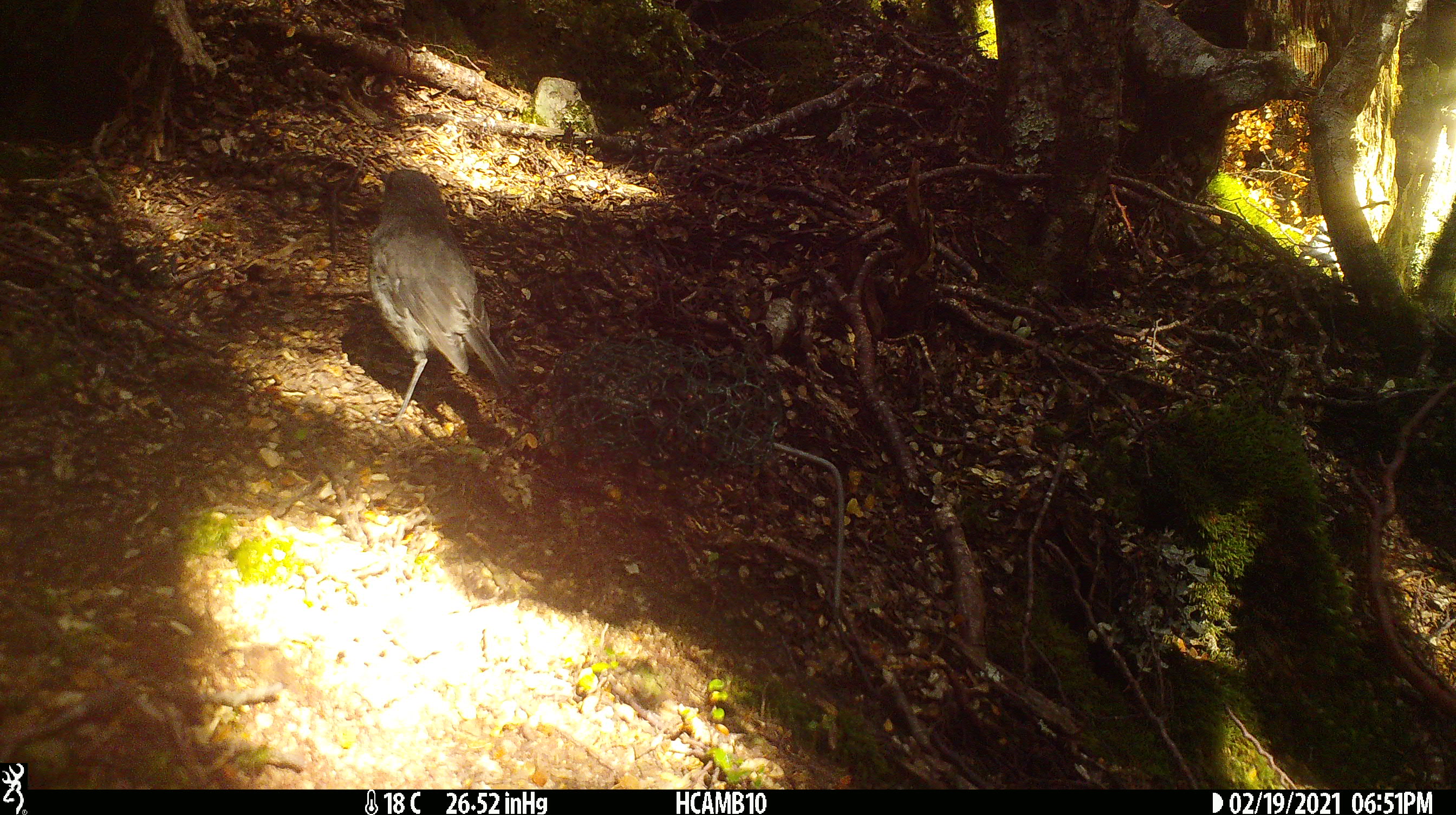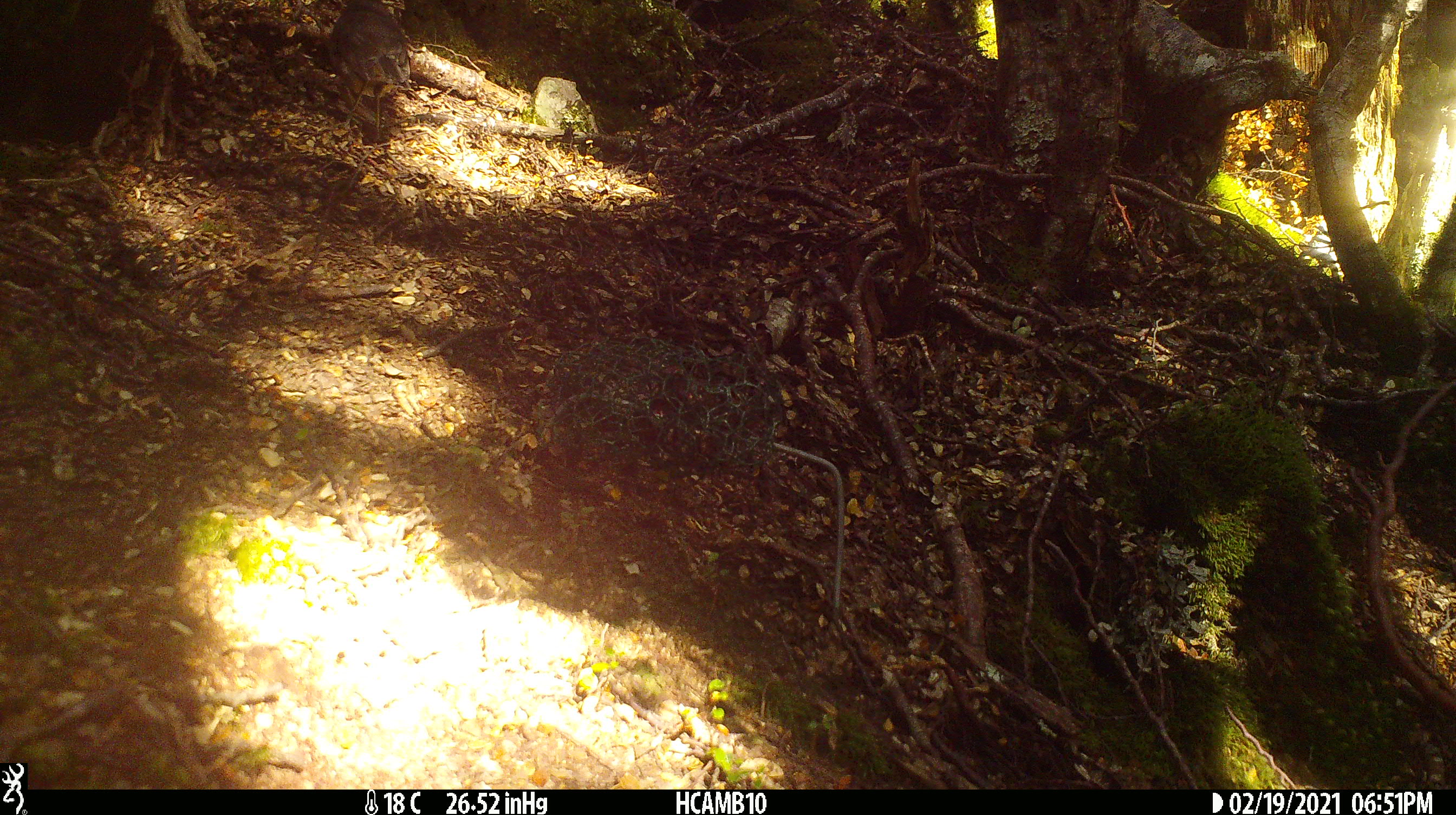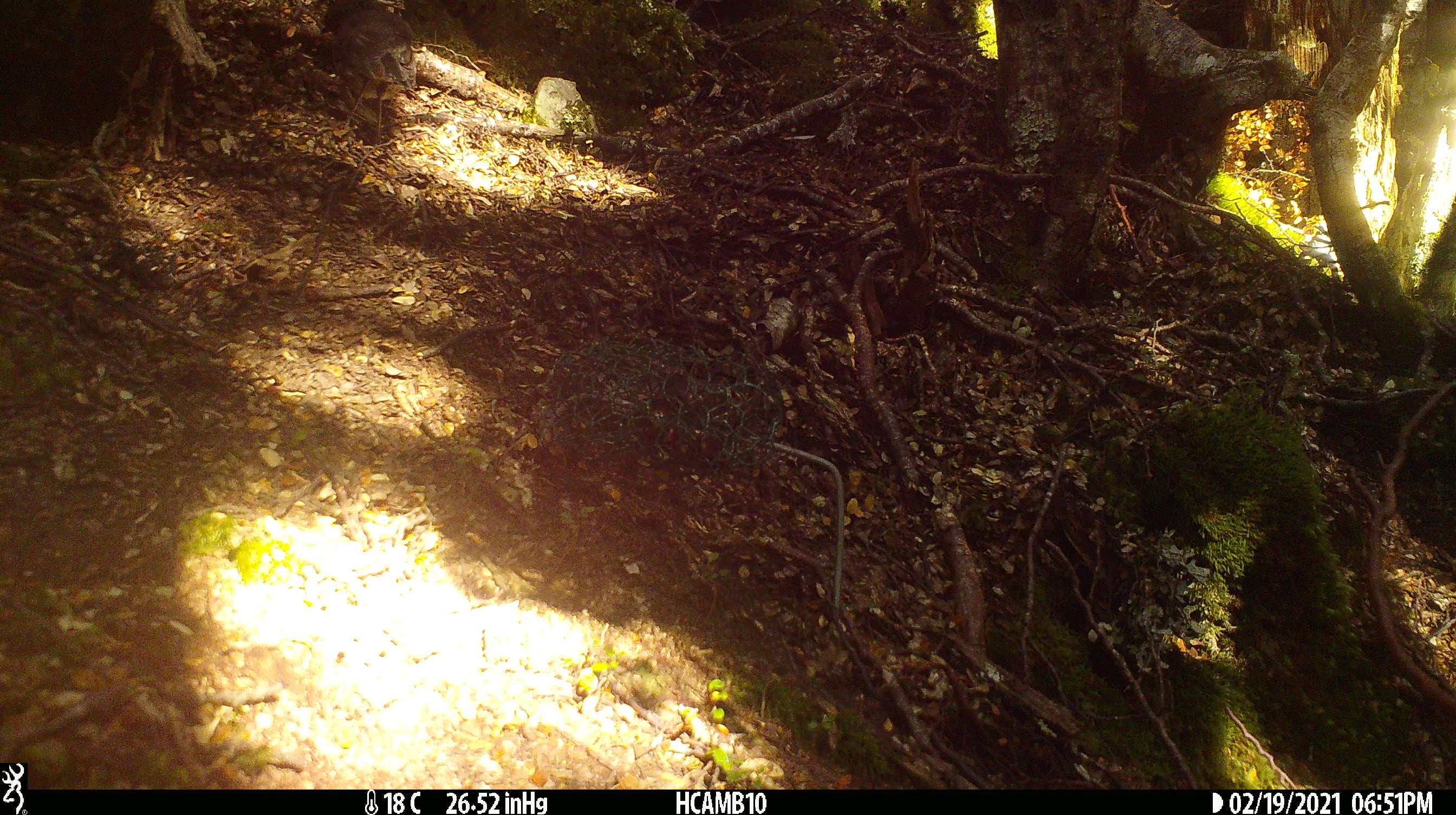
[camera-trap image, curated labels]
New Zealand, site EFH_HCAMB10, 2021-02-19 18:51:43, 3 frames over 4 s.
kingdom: Animalia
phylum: Chordata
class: Aves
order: Passeriformes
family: Petroicidae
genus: Petroica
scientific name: Petroica australis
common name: new zealand robin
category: robin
Robin (new zealand robin) (Petroica australis).